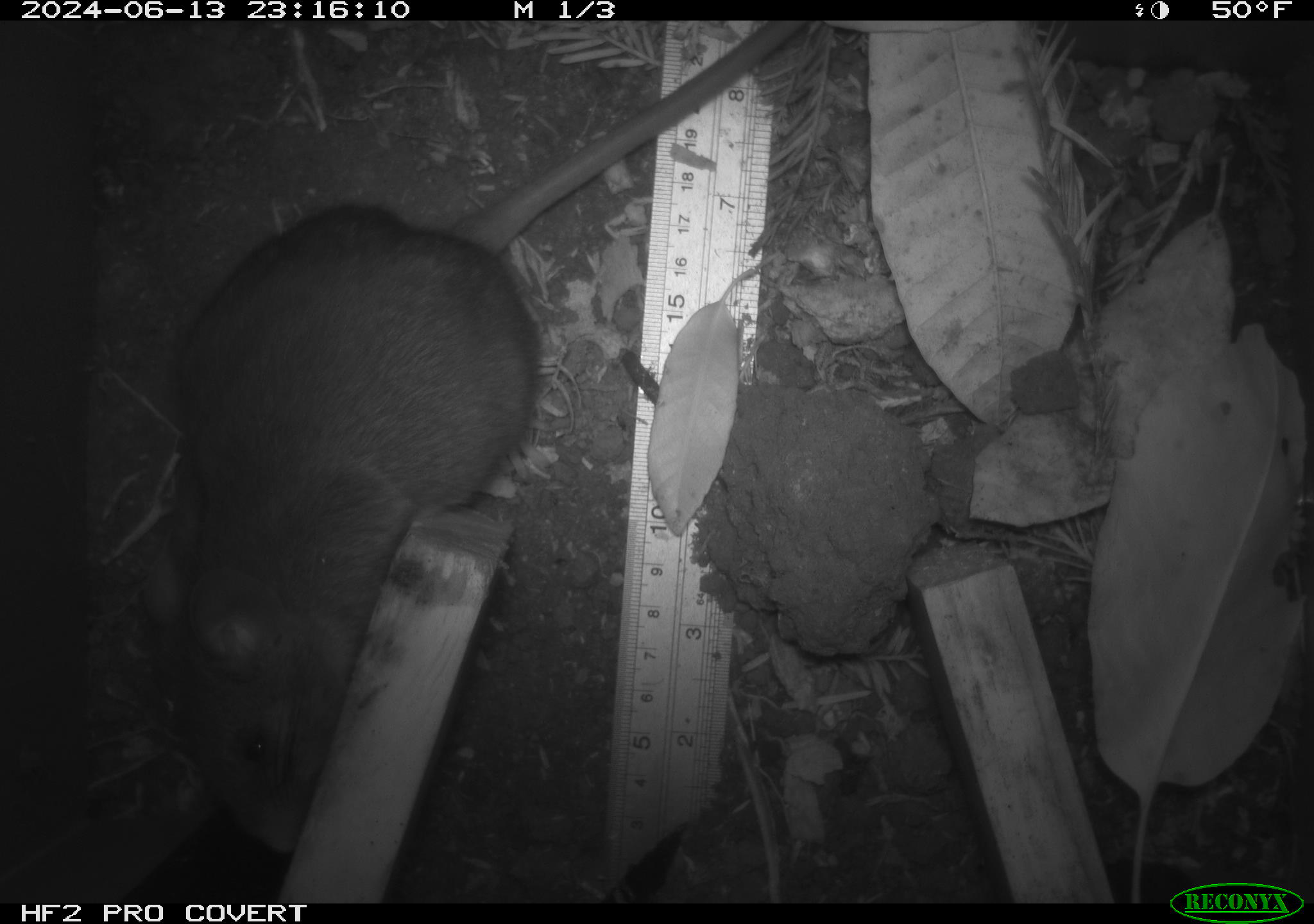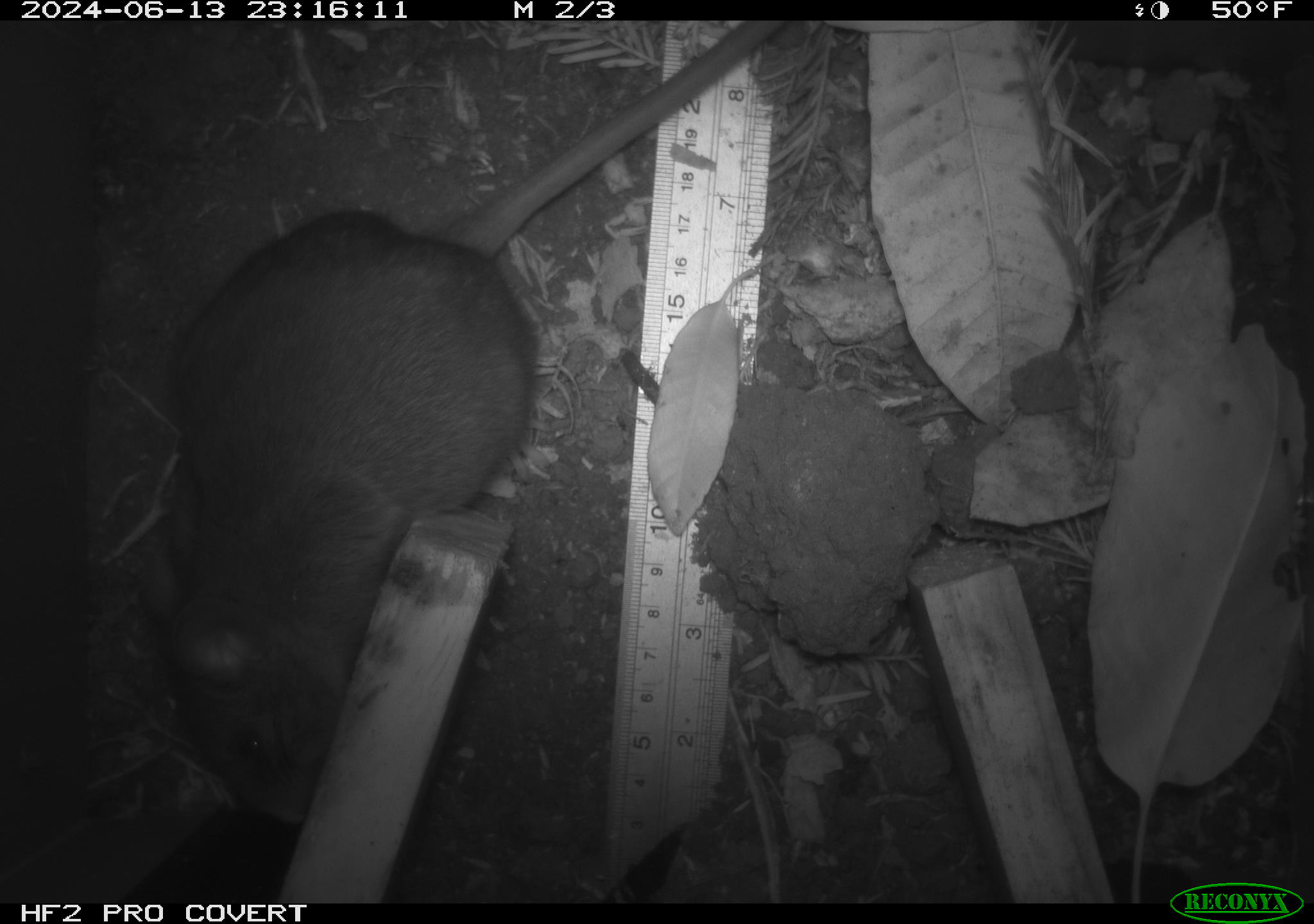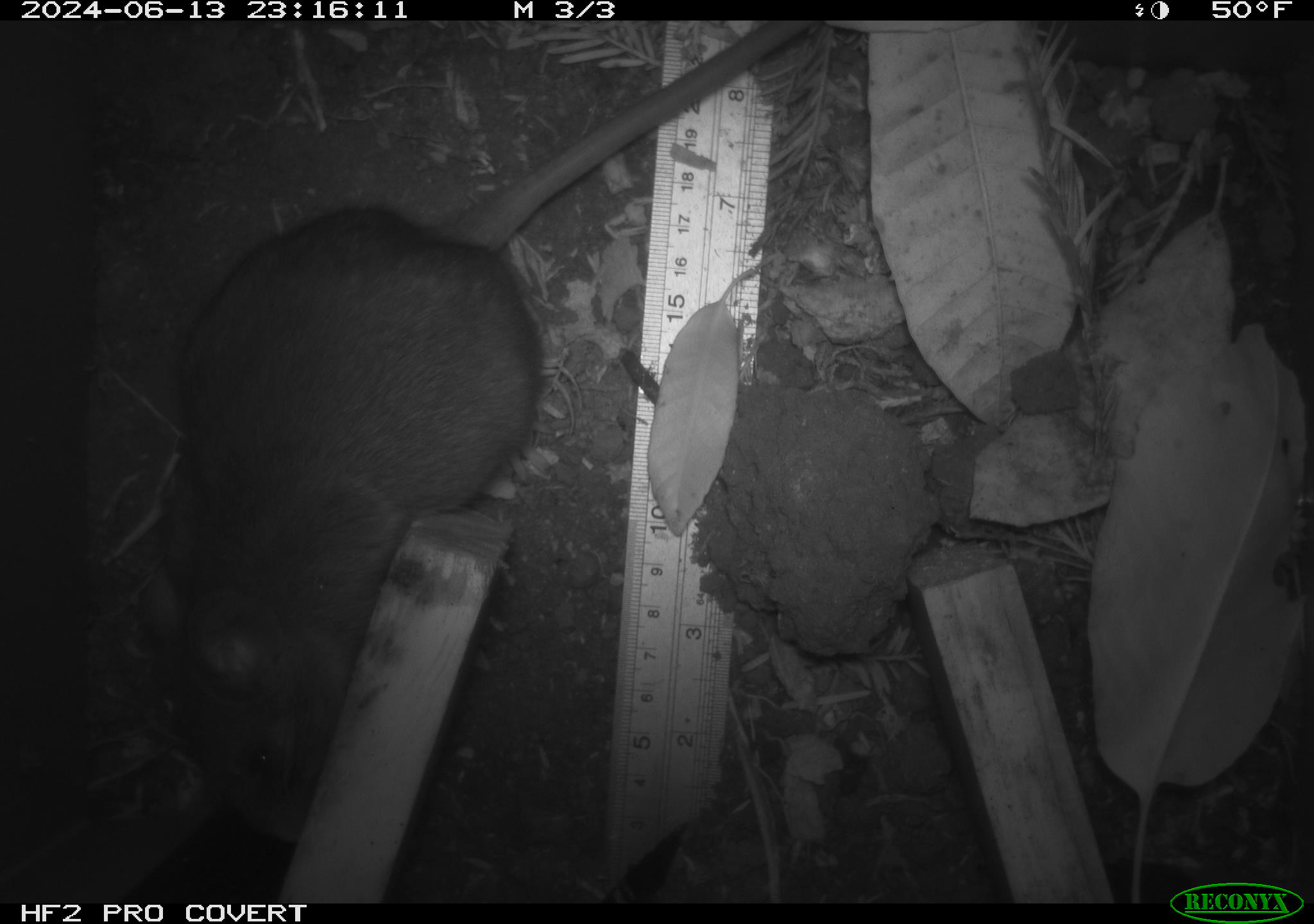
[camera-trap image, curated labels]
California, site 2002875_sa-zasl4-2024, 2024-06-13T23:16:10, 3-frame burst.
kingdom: Animalia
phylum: Chordata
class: Mammalia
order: Rodentia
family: Cricetidae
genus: Neotoma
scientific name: Neotoma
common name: pack rat or woodrat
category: neotoma species